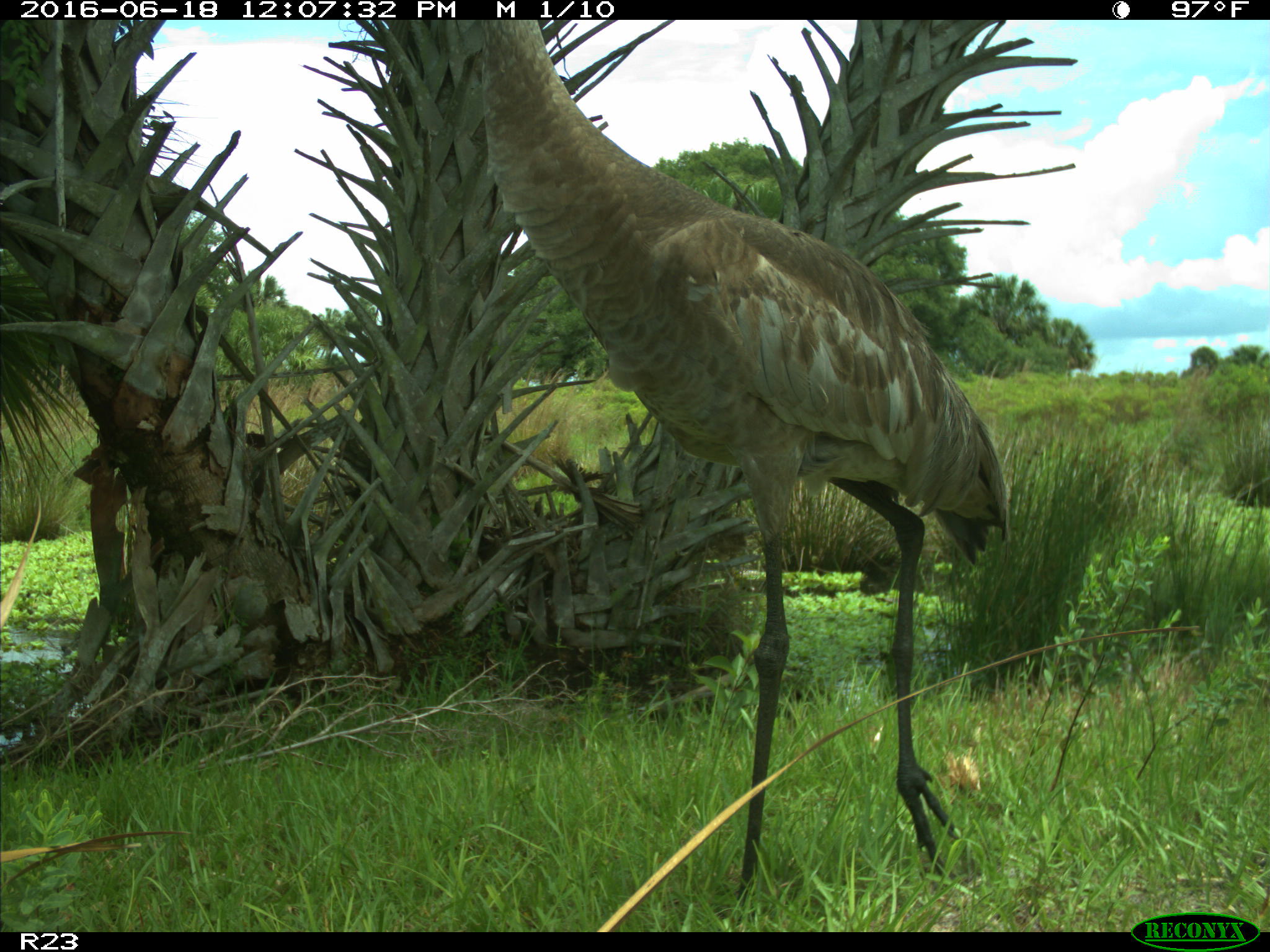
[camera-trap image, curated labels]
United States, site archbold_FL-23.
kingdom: Animalia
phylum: Chordata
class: Aves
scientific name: Aves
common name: birds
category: unidentified bird